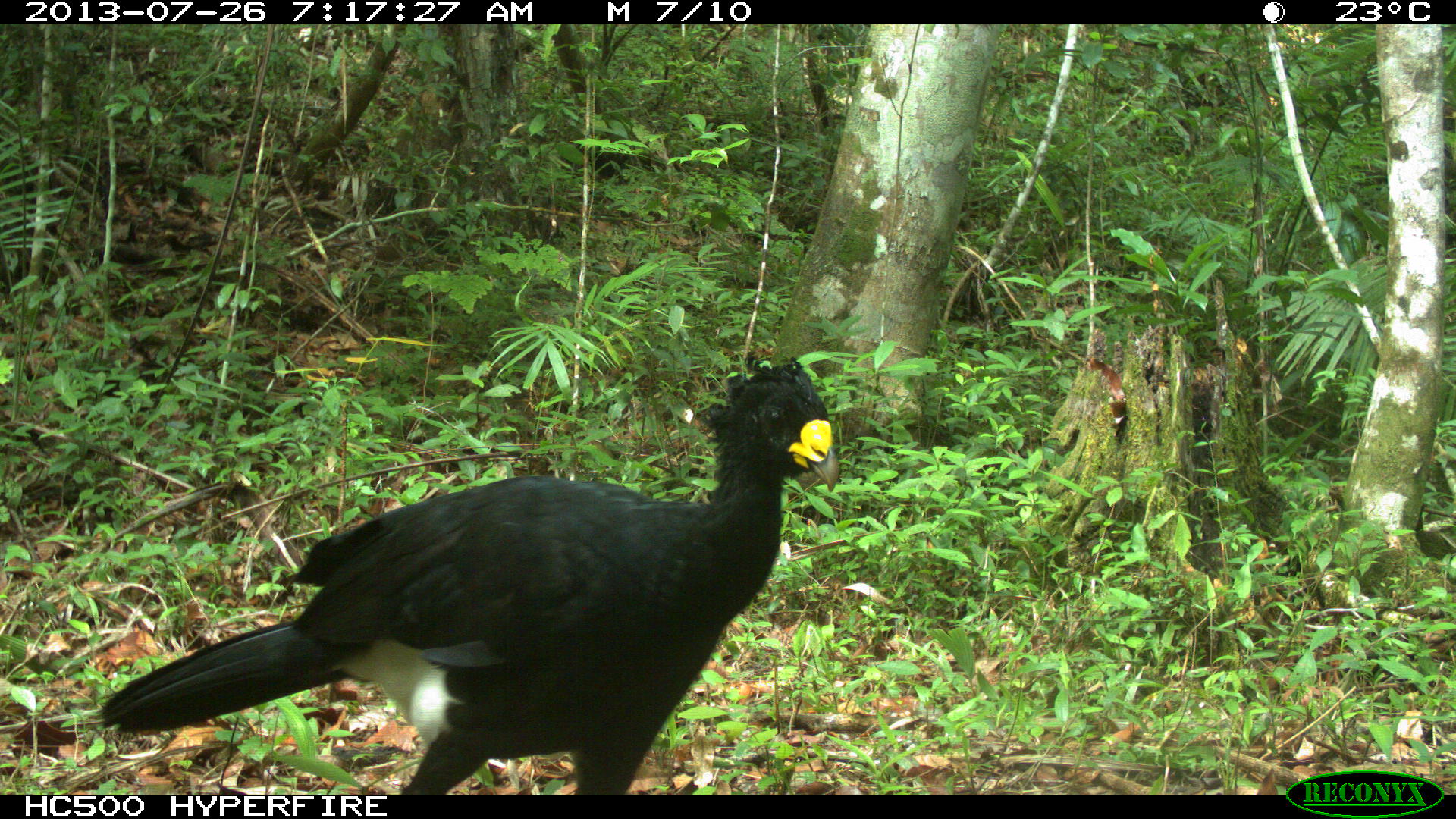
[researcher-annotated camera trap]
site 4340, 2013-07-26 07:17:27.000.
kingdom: Animalia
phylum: Chordata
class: Aves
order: Galliformes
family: Cracidae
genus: Crax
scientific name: Crax rubra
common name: great curassow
Crax rubra (great curassow), count 1, sex male.